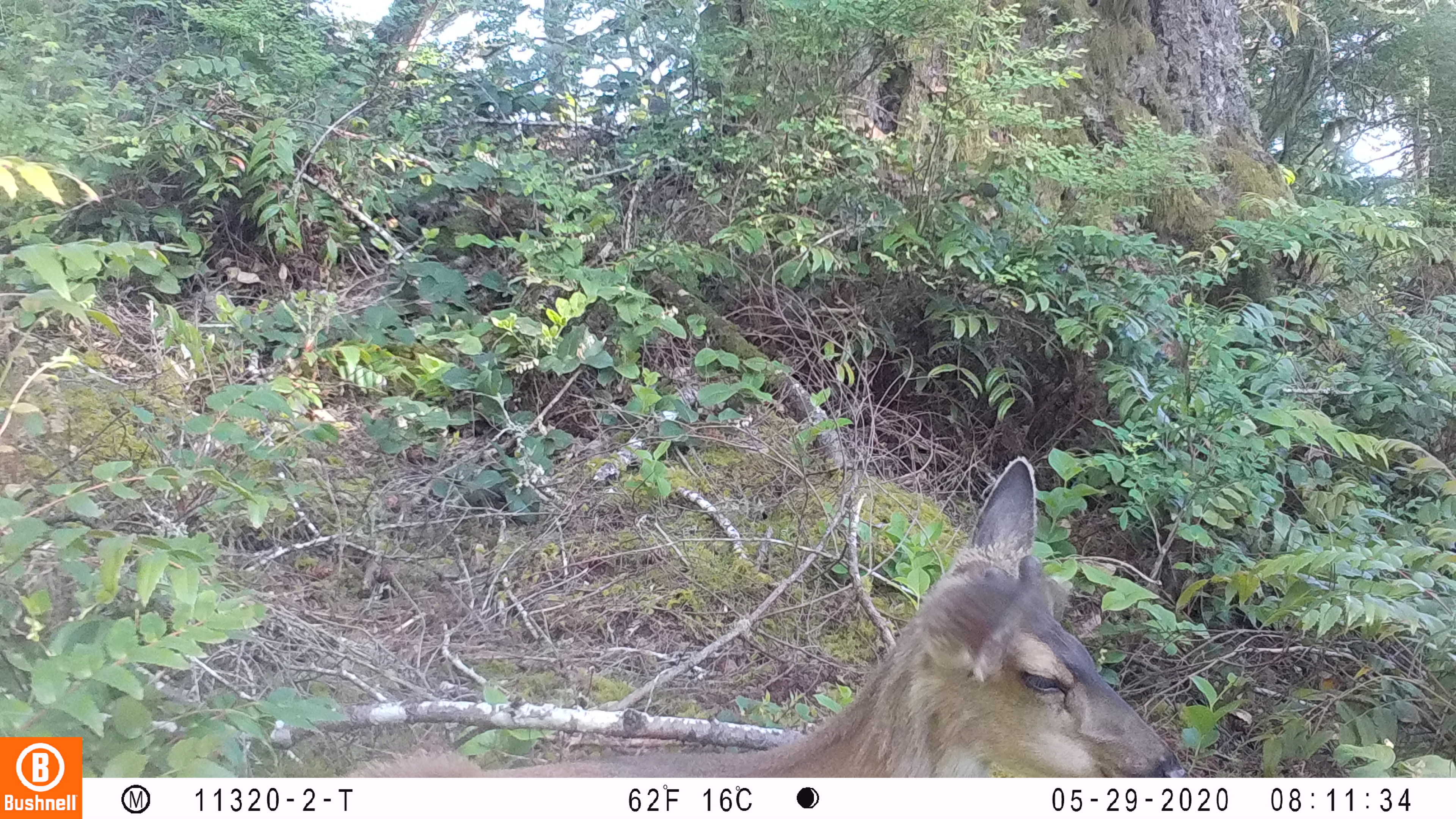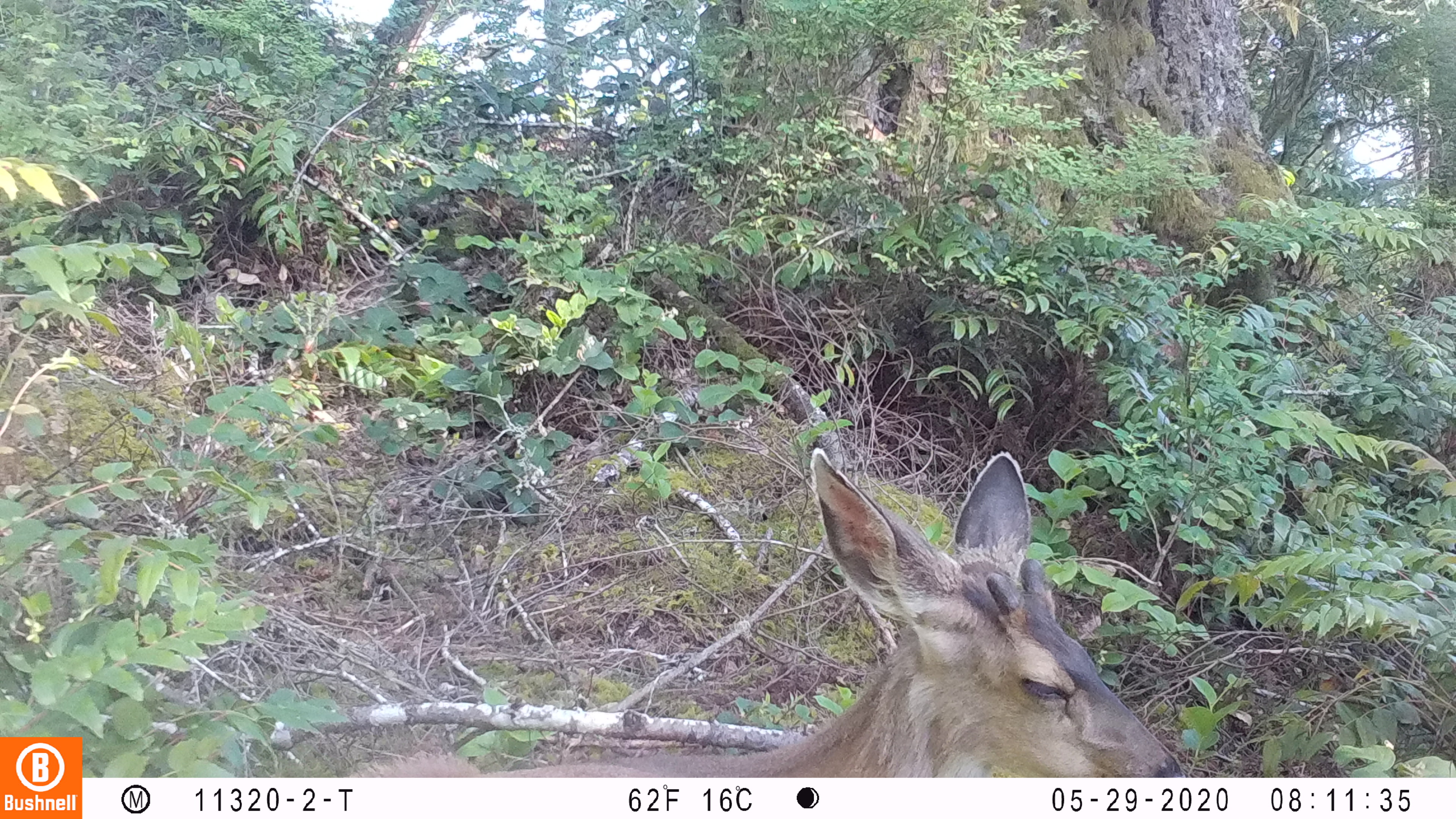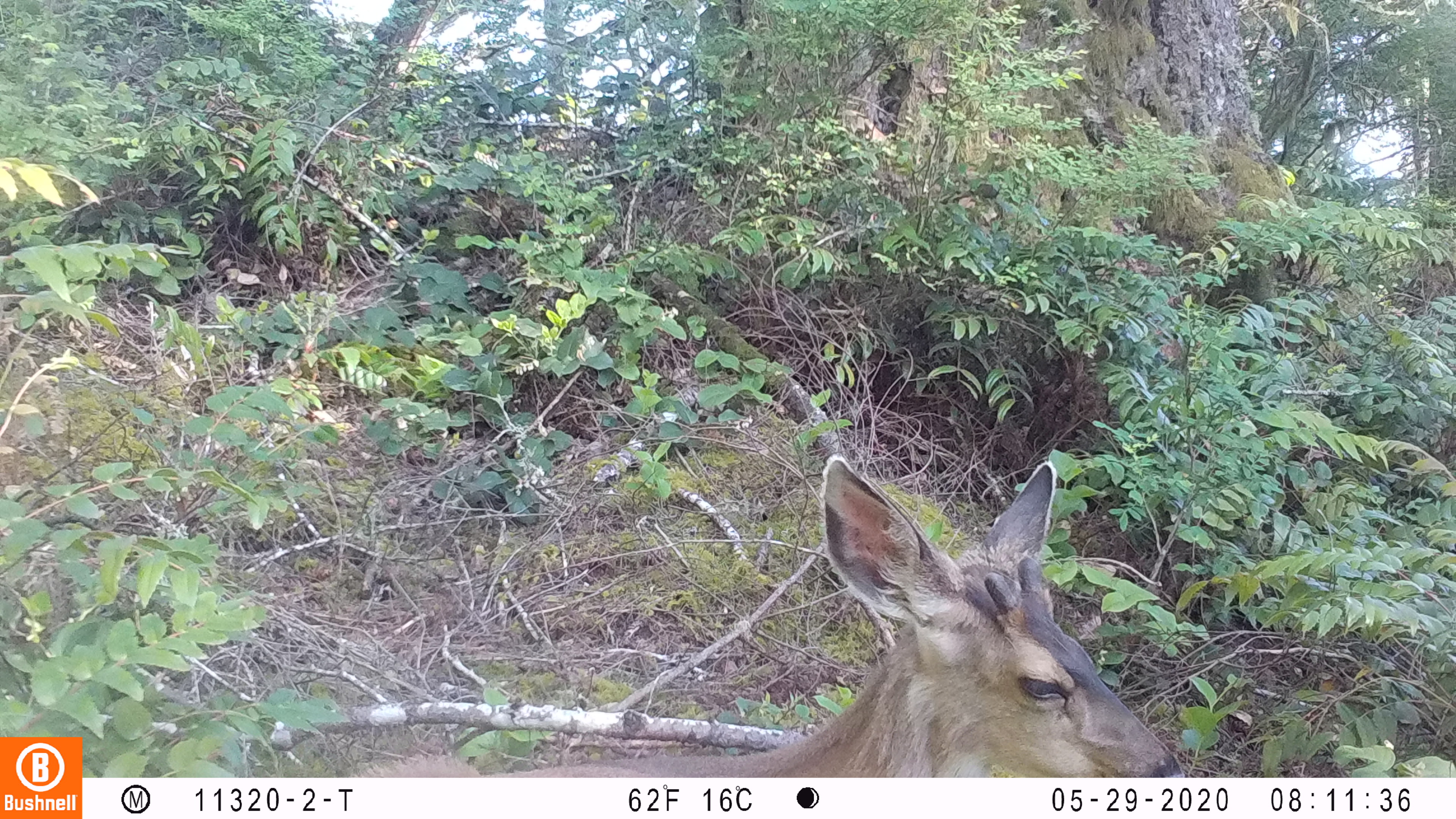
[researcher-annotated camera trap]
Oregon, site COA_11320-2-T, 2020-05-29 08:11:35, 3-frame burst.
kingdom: Animalia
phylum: Chordata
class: Mammalia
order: Artiodactyla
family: Cervidae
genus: Odocoileus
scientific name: Odocoileus hemionus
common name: black-tailed deer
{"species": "black-tailed deer (Odocoileus hemionus)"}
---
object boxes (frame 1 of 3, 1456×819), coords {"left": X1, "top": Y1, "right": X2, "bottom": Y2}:
black-tailed deer: {"left": 336, "top": 446, "right": 1191, "bottom": 772}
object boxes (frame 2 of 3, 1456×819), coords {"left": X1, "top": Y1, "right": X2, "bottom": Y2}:
black-tailed deer: {"left": 357, "top": 438, "right": 1187, "bottom": 772}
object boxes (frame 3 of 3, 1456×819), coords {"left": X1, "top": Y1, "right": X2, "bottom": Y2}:
black-tailed deer: {"left": 351, "top": 444, "right": 1183, "bottom": 772}